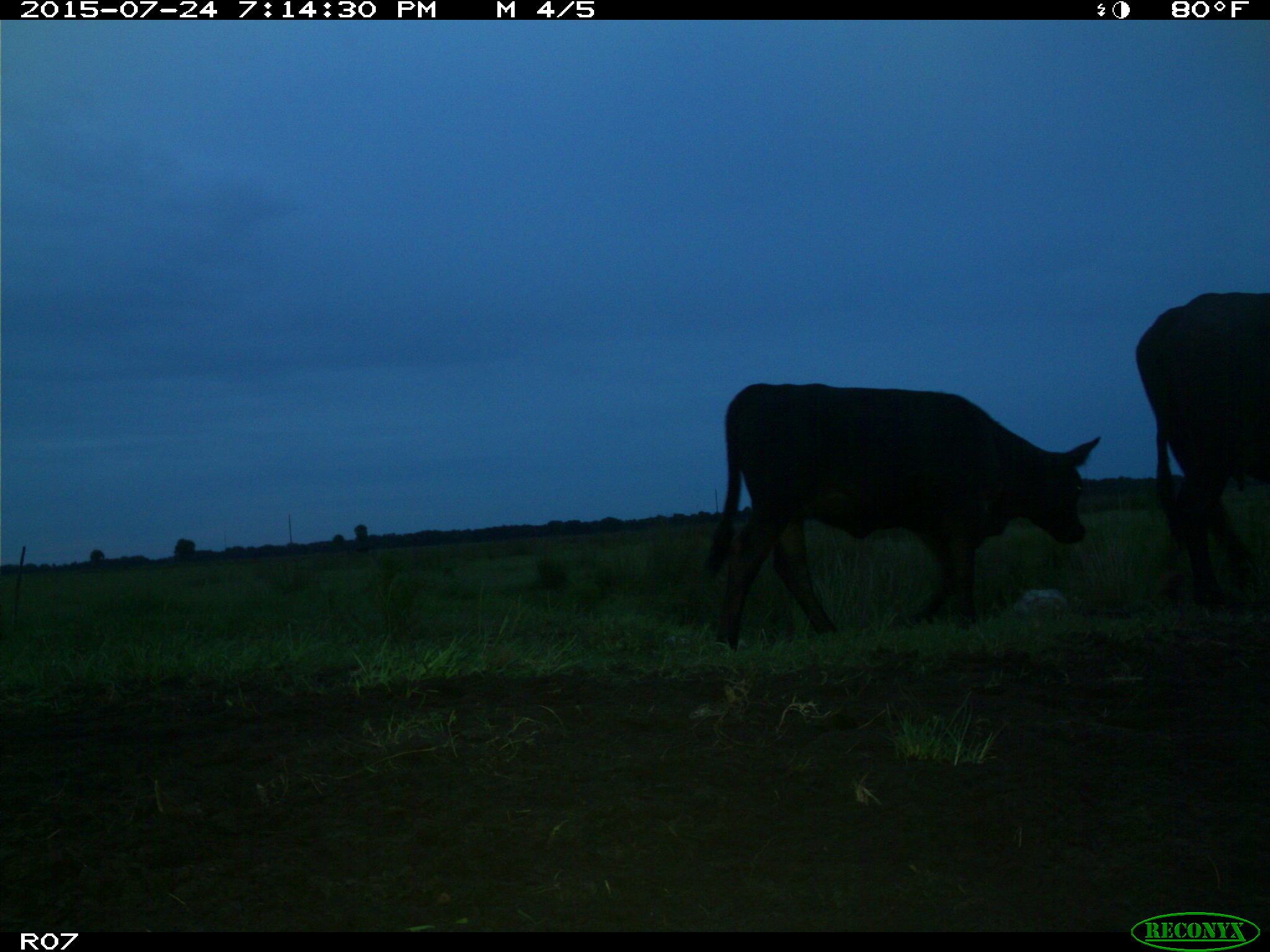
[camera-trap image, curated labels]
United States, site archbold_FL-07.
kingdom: Animalia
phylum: Chordata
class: Mammalia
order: Artiodactyla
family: Bovidae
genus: Bos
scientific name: Bos taurus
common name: domestic cow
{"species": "Bos taurus (domestic cow)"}